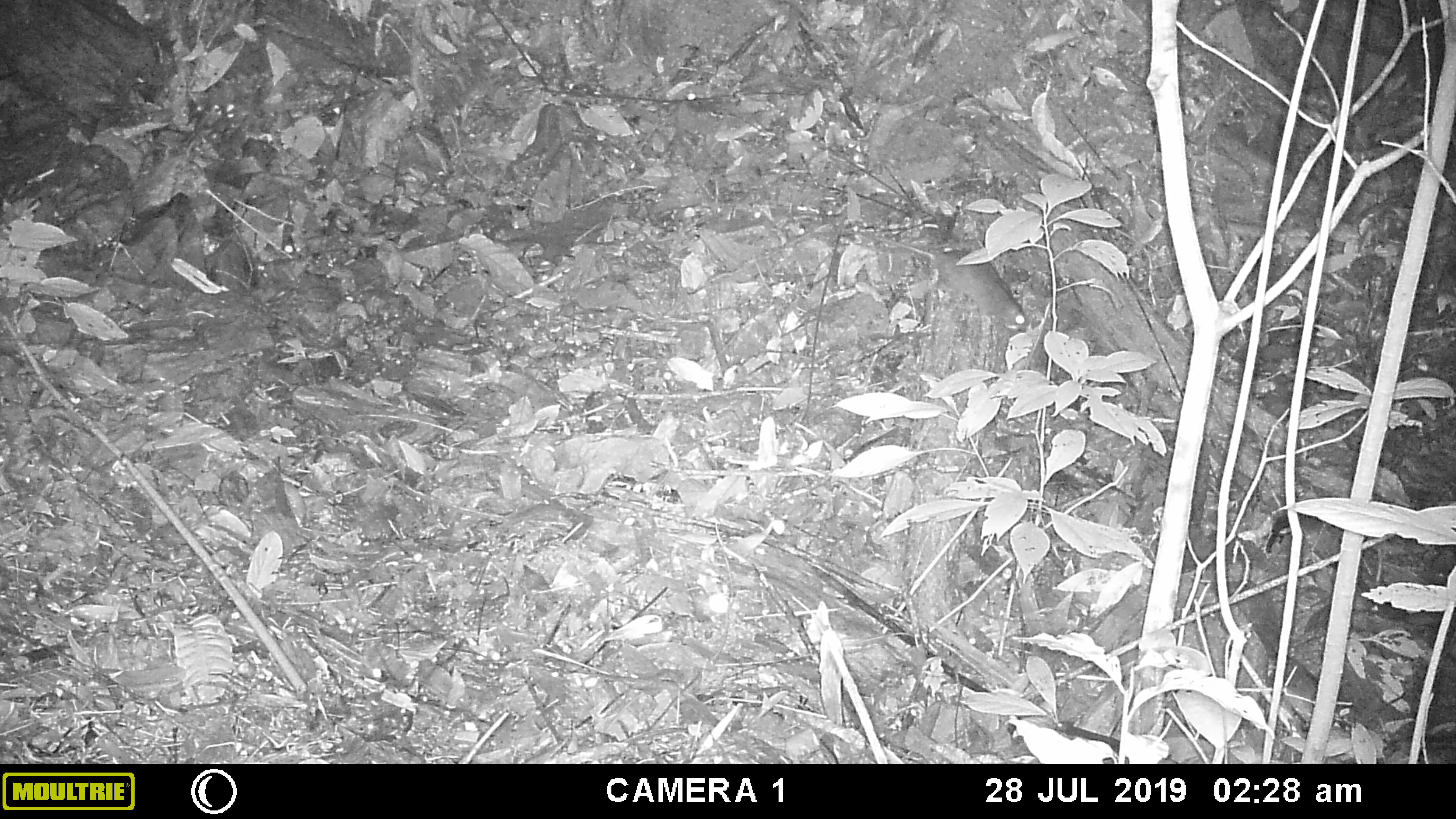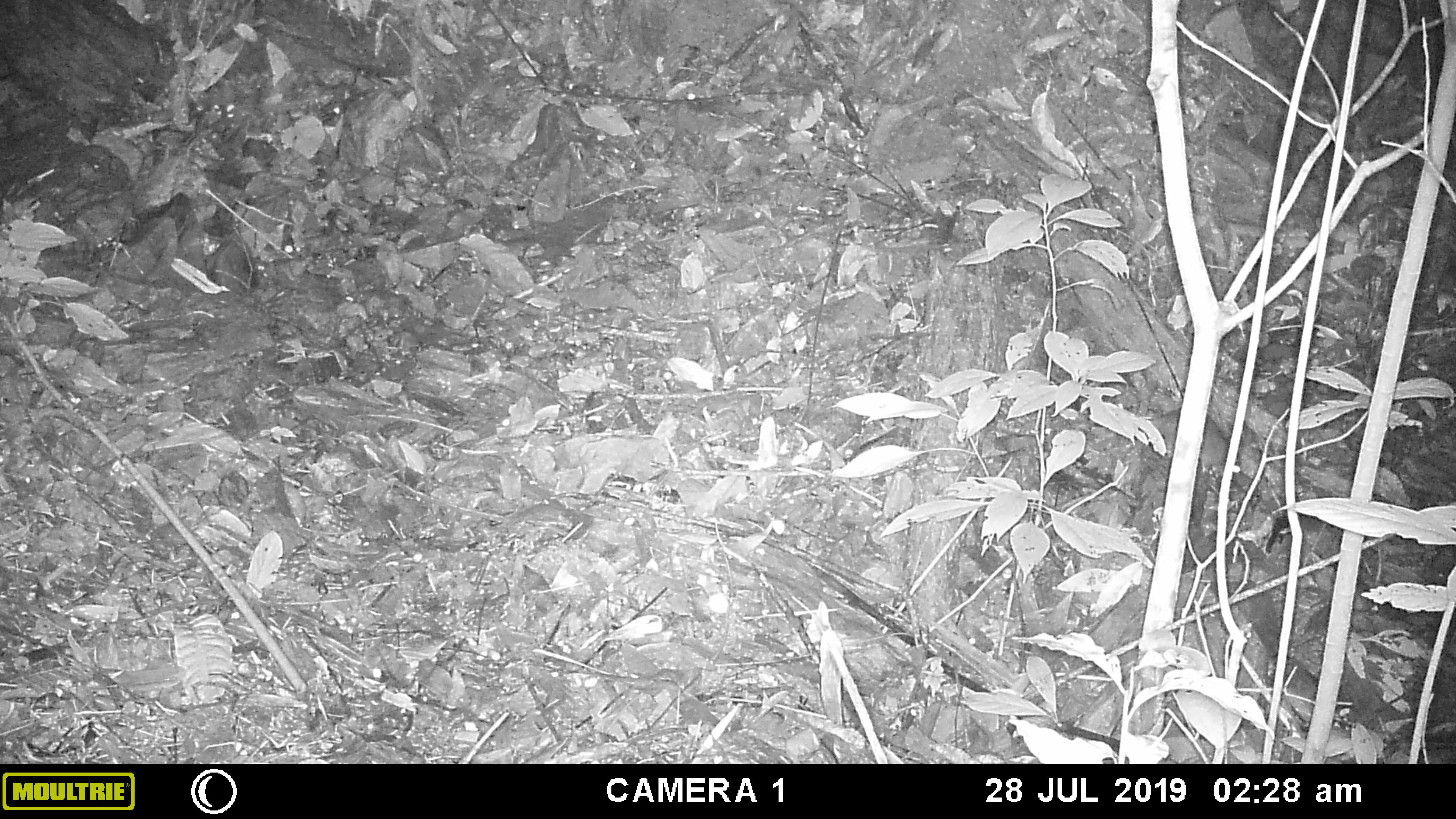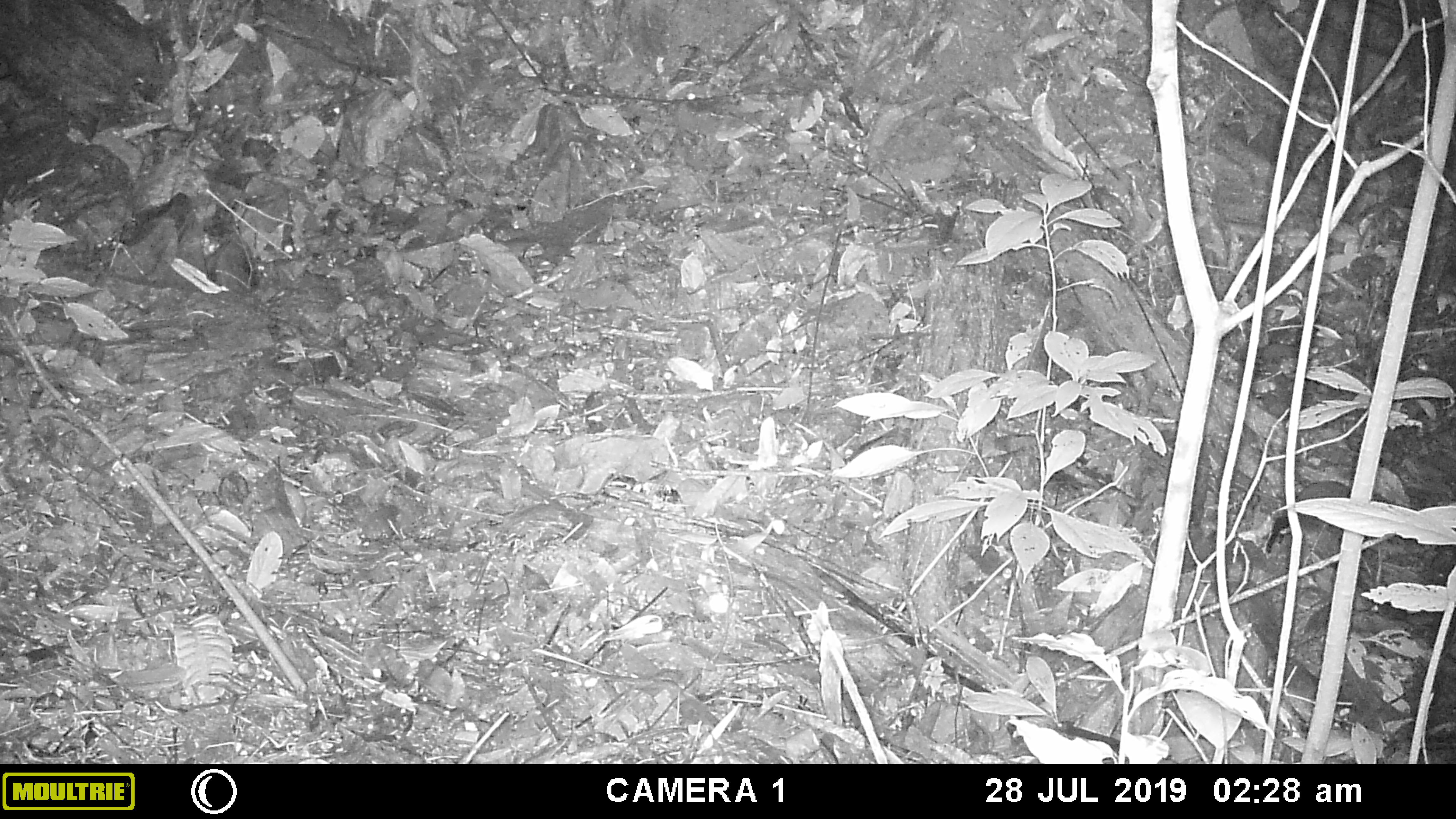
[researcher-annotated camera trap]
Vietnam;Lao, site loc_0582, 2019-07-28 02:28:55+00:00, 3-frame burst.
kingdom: Animalia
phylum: Chordata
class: Mammalia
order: Rodentia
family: Muridae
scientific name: Muridae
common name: old-world mice and rats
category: unidentified murid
Unidentified murid (old-world mice and rats) (Muridae). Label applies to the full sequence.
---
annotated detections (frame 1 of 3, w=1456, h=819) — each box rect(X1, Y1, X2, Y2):
unidentified murid: rect(859, 230, 1028, 332)